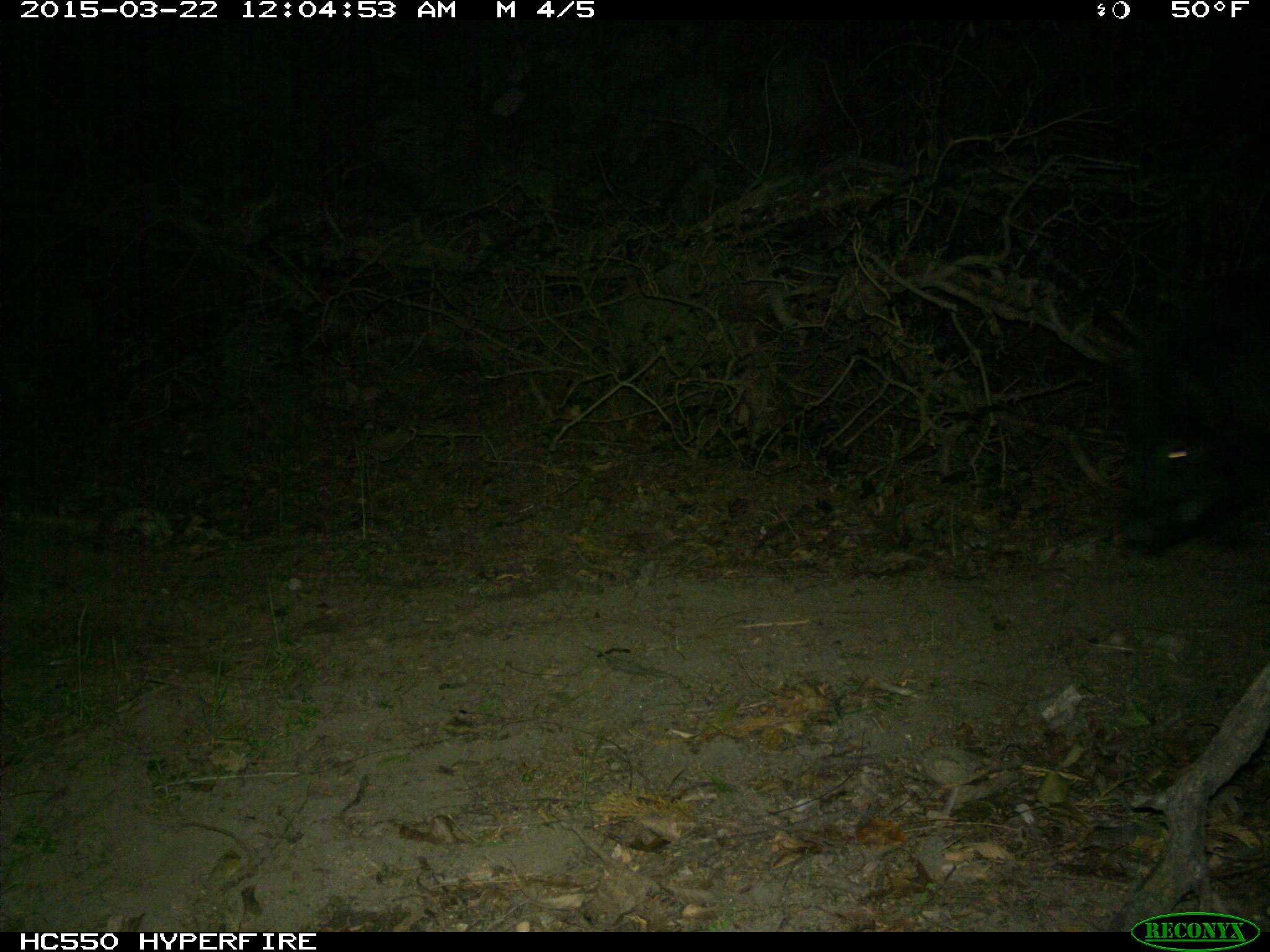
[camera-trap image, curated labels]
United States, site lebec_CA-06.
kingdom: Animalia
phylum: Chordata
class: Mammalia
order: Artiodactyla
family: Suidae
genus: Sus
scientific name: Sus scrofa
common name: wild boar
Sus scrofa (wild boar).